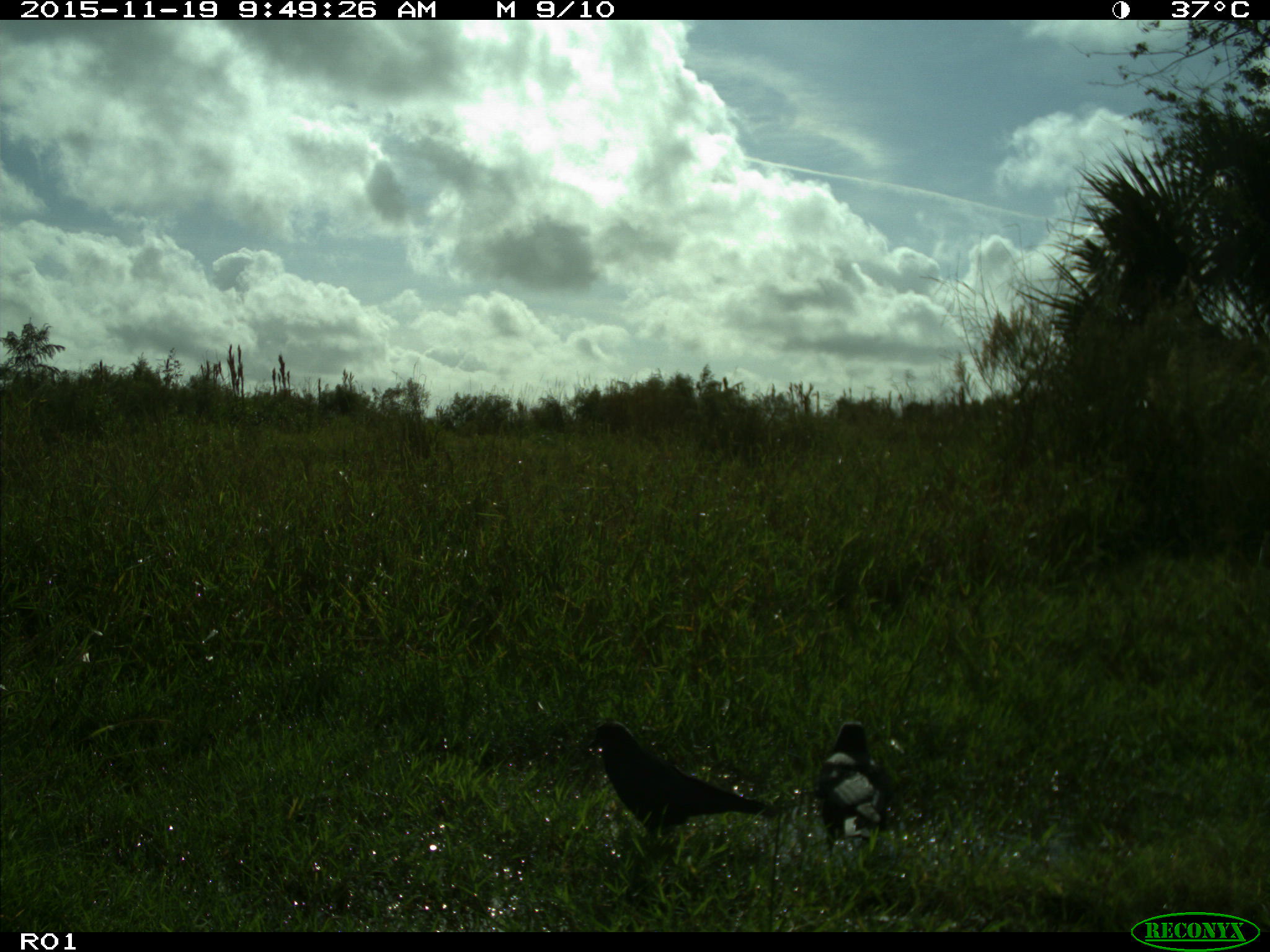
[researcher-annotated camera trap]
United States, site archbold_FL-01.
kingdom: Animalia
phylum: Chordata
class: Aves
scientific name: Aves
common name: birds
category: unidentified bird